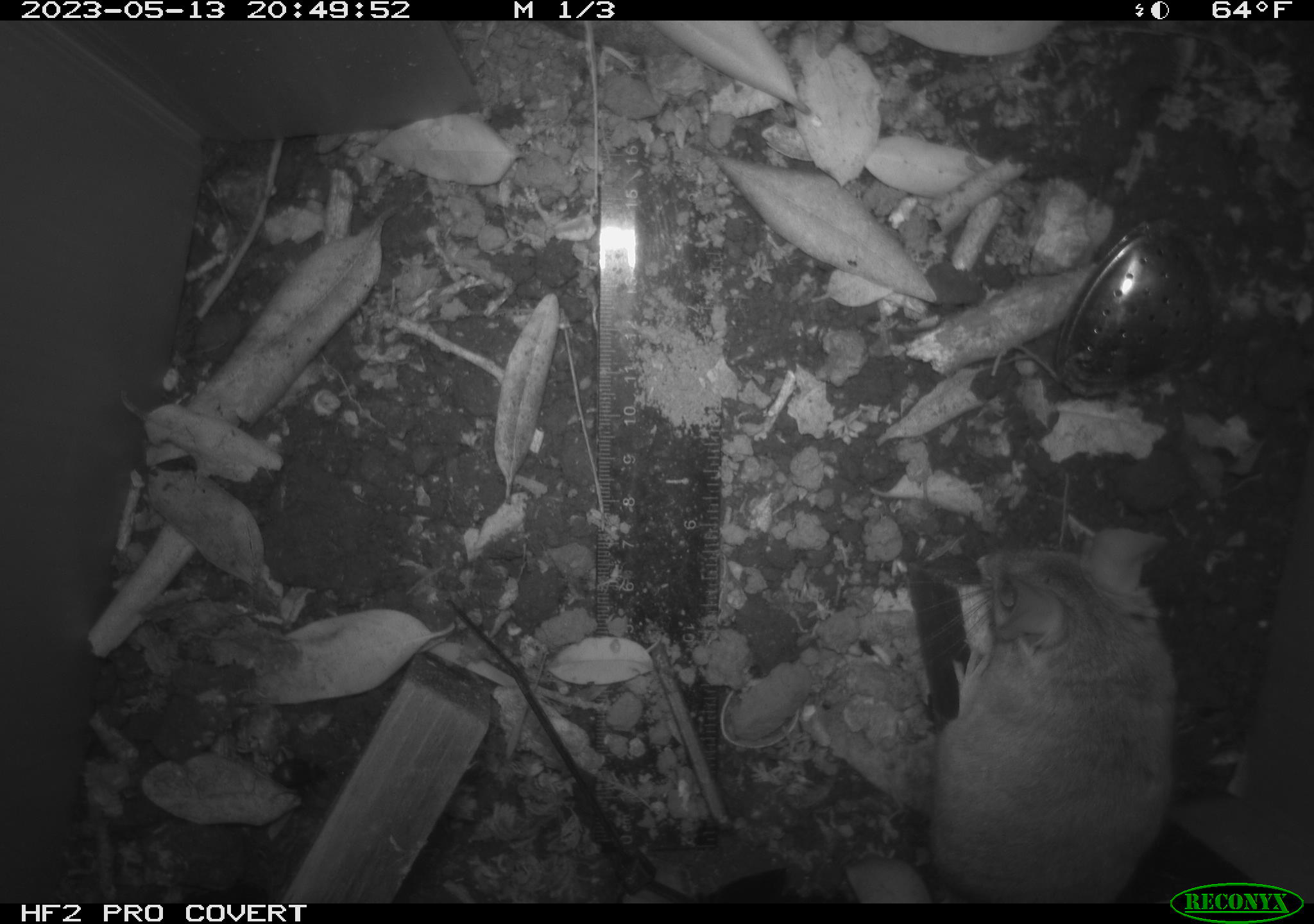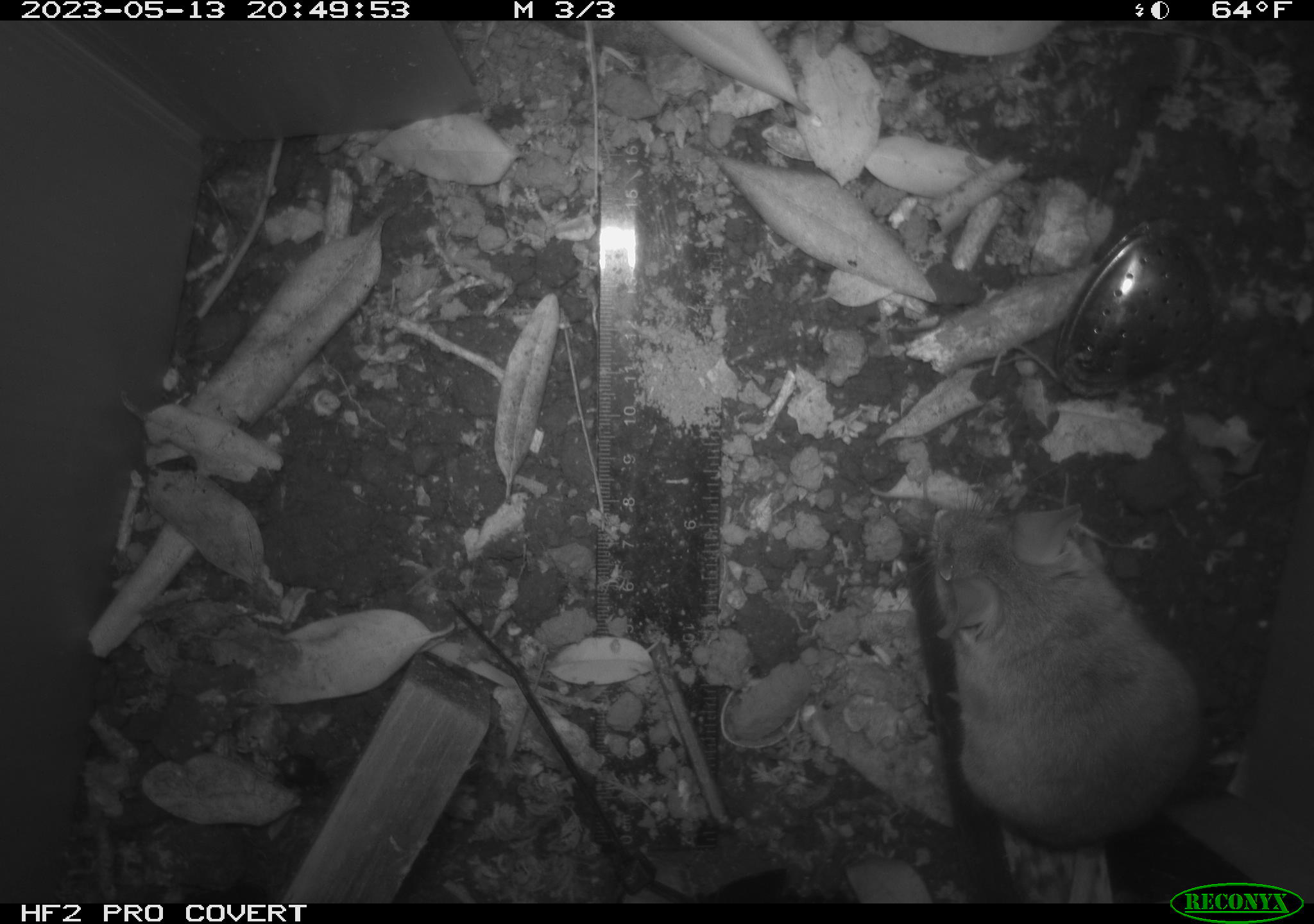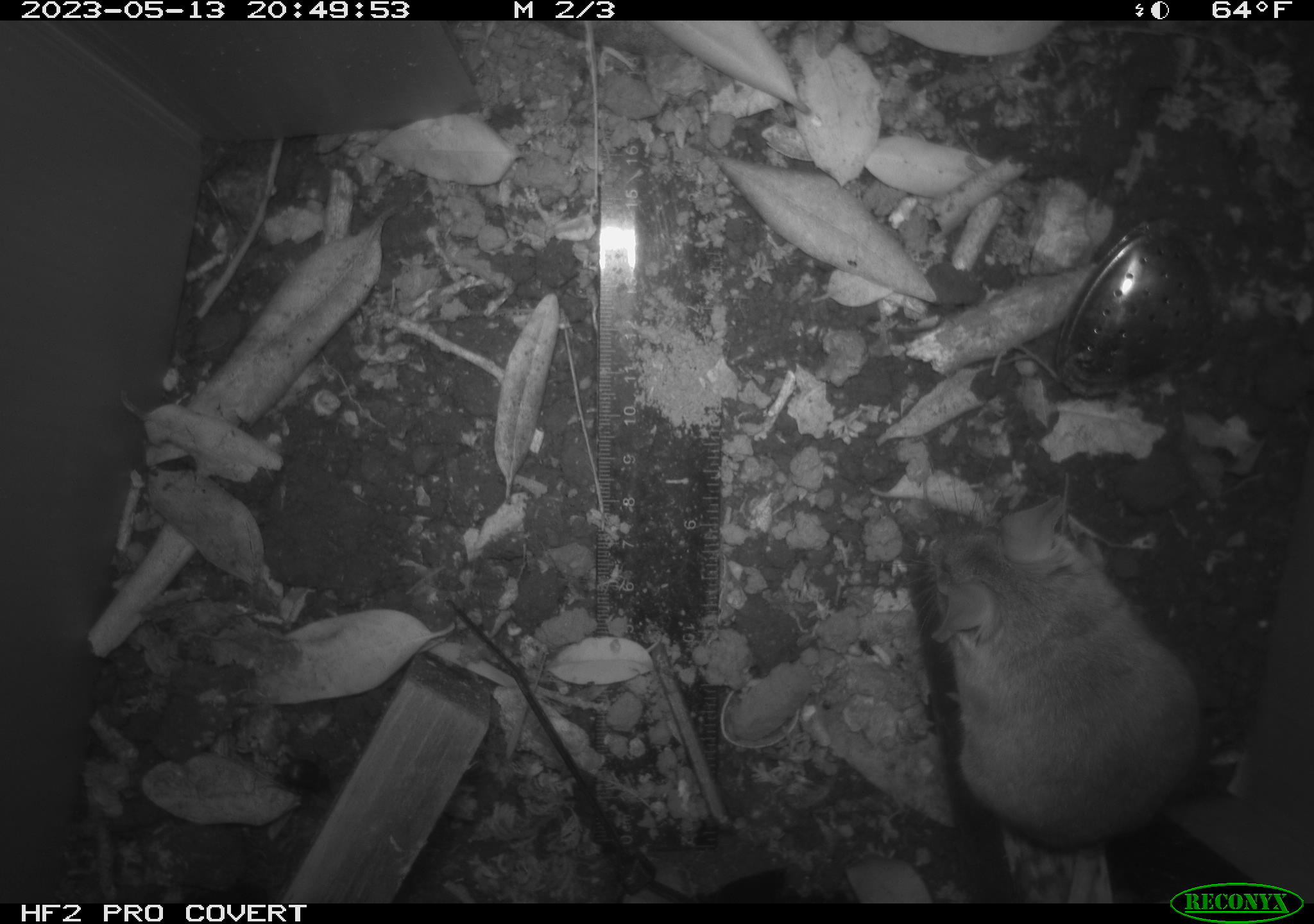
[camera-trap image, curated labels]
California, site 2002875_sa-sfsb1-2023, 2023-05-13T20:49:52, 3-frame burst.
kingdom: Animalia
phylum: Chordata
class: Mammalia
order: Rodentia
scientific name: Rodentia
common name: mouse species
Mouse species (Rodentia).